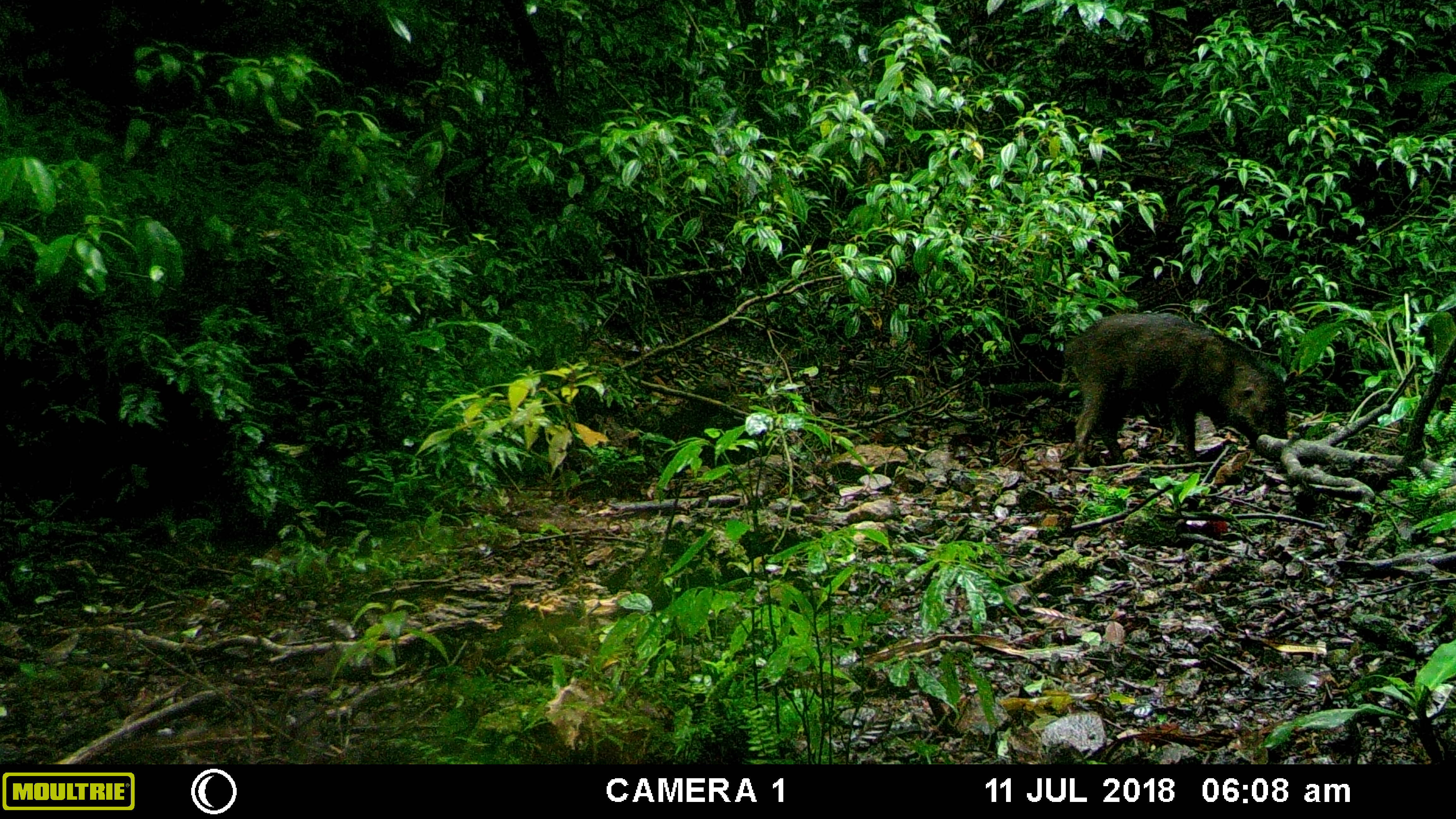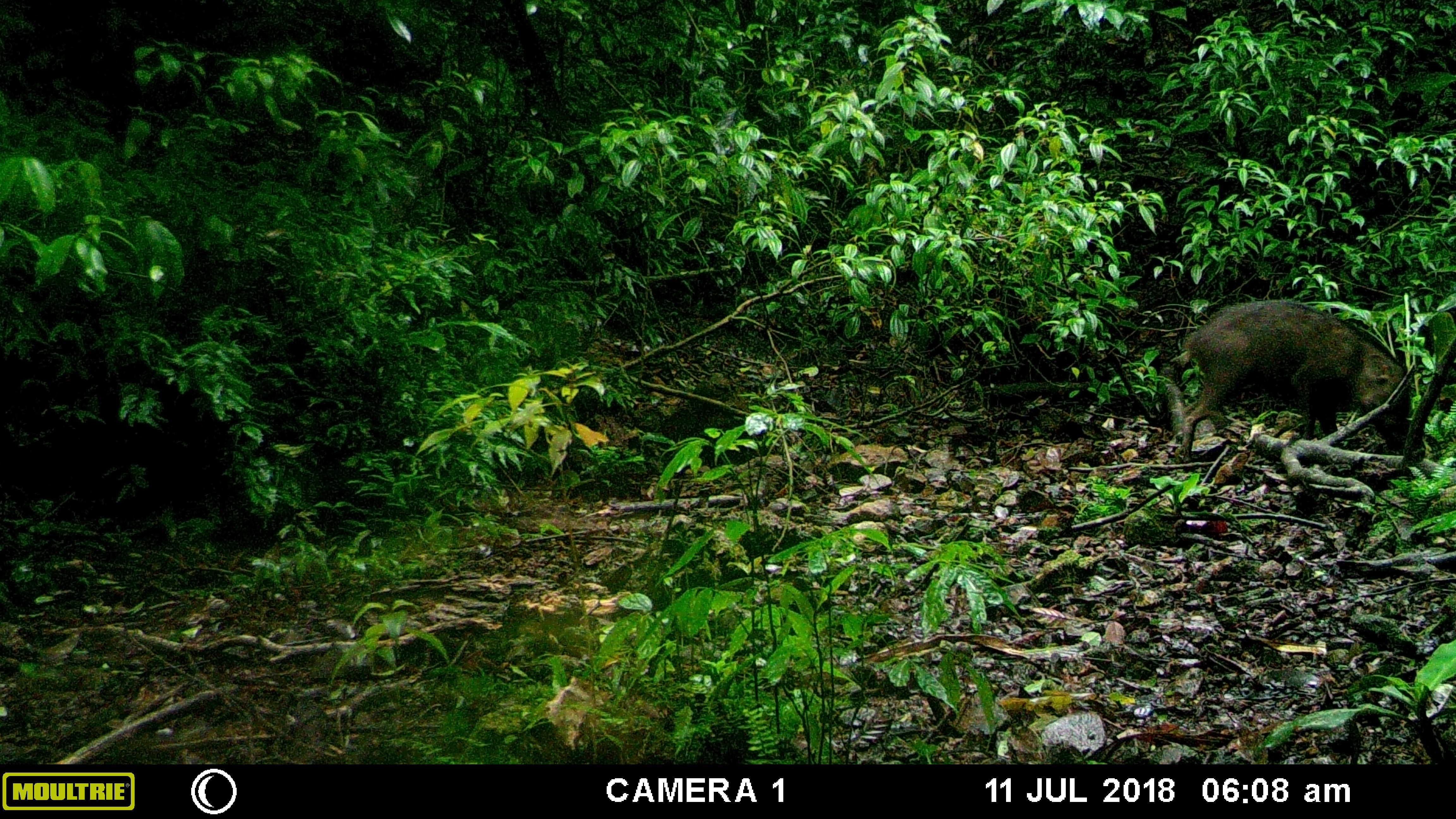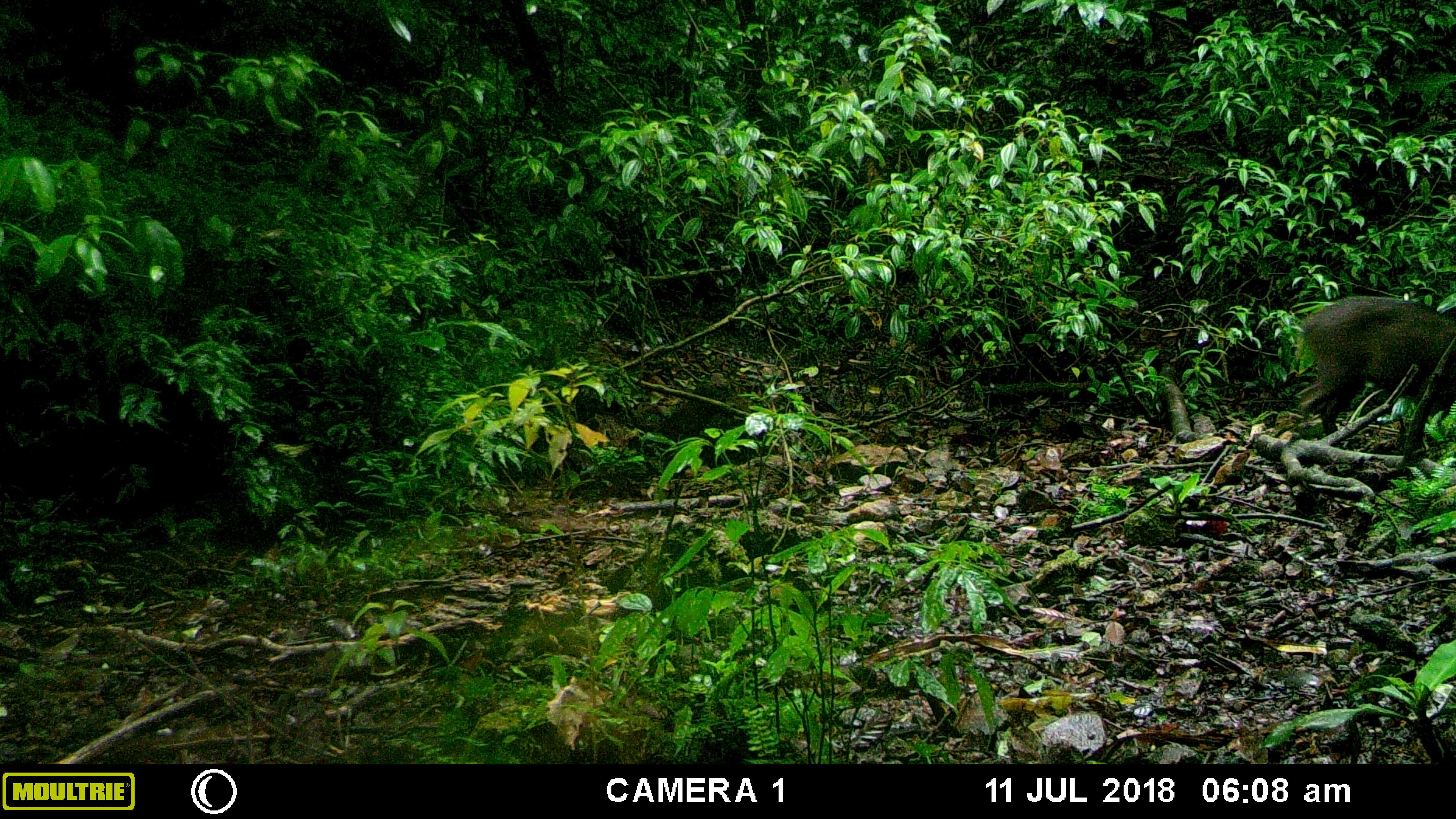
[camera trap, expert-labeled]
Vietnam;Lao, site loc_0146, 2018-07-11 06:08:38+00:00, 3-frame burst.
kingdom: Animalia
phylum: Chordata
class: Mammalia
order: Artiodactyla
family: Suidae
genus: Sus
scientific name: Sus scrofa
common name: eurasian wild pig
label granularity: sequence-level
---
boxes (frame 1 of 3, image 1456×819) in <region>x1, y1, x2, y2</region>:
eurasian wild pig: <region>1062, 312, 1289, 464</region>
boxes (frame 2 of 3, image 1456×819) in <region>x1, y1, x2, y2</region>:
eurasian wild pig: <region>1175, 297, 1412, 463</region>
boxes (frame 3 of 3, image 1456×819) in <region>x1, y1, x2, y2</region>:
eurasian wild pig: <region>1295, 294, 1456, 449</region>